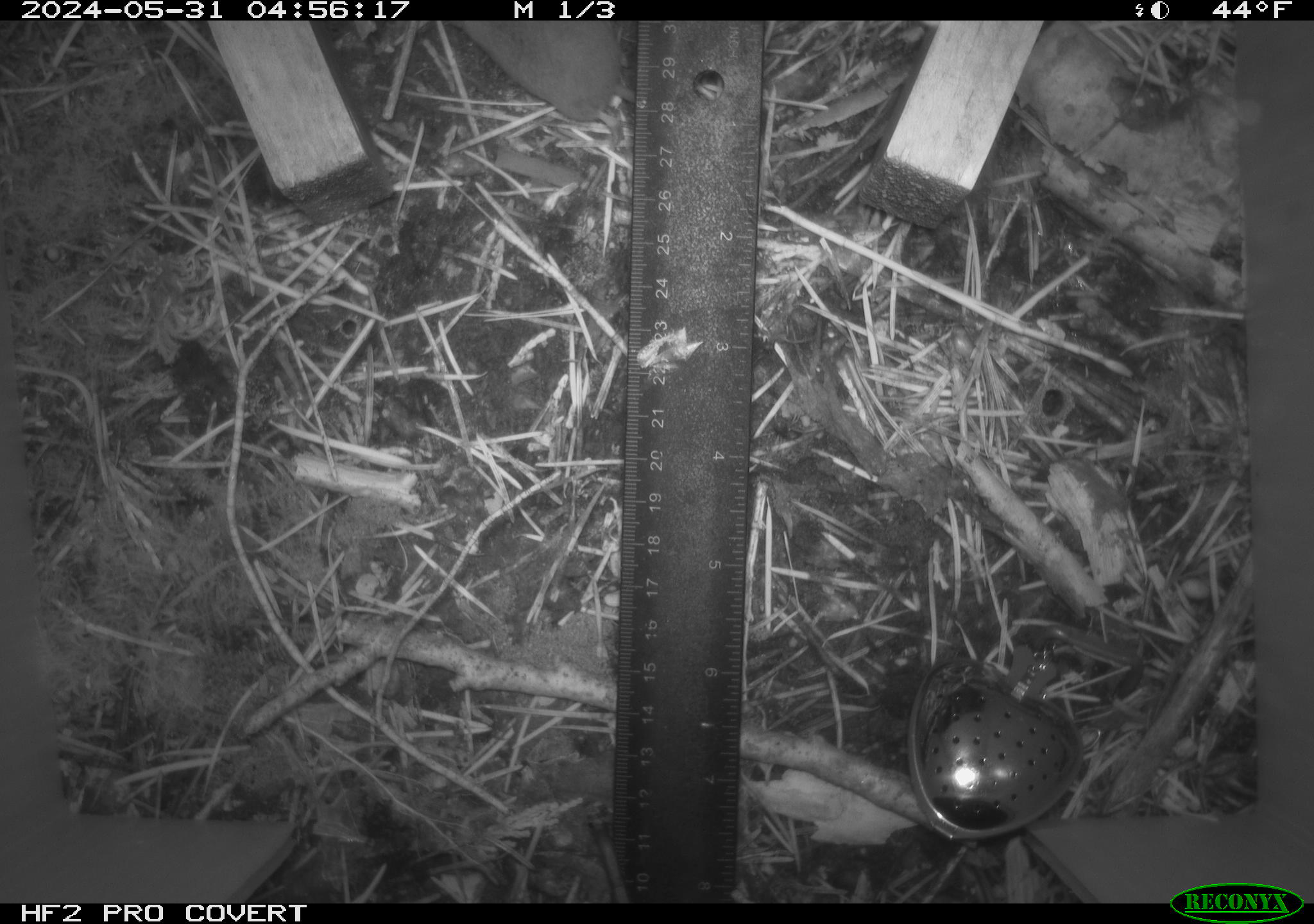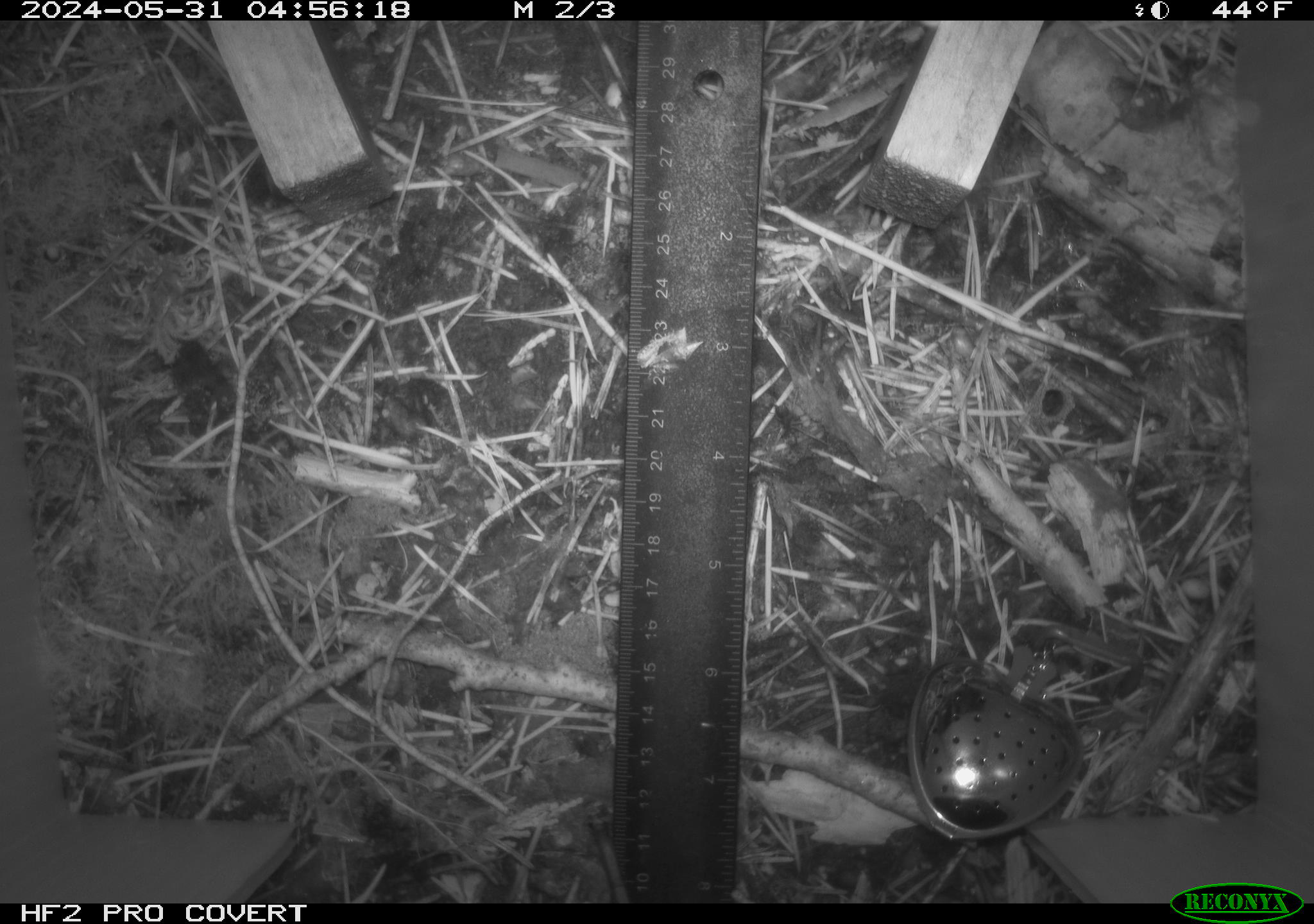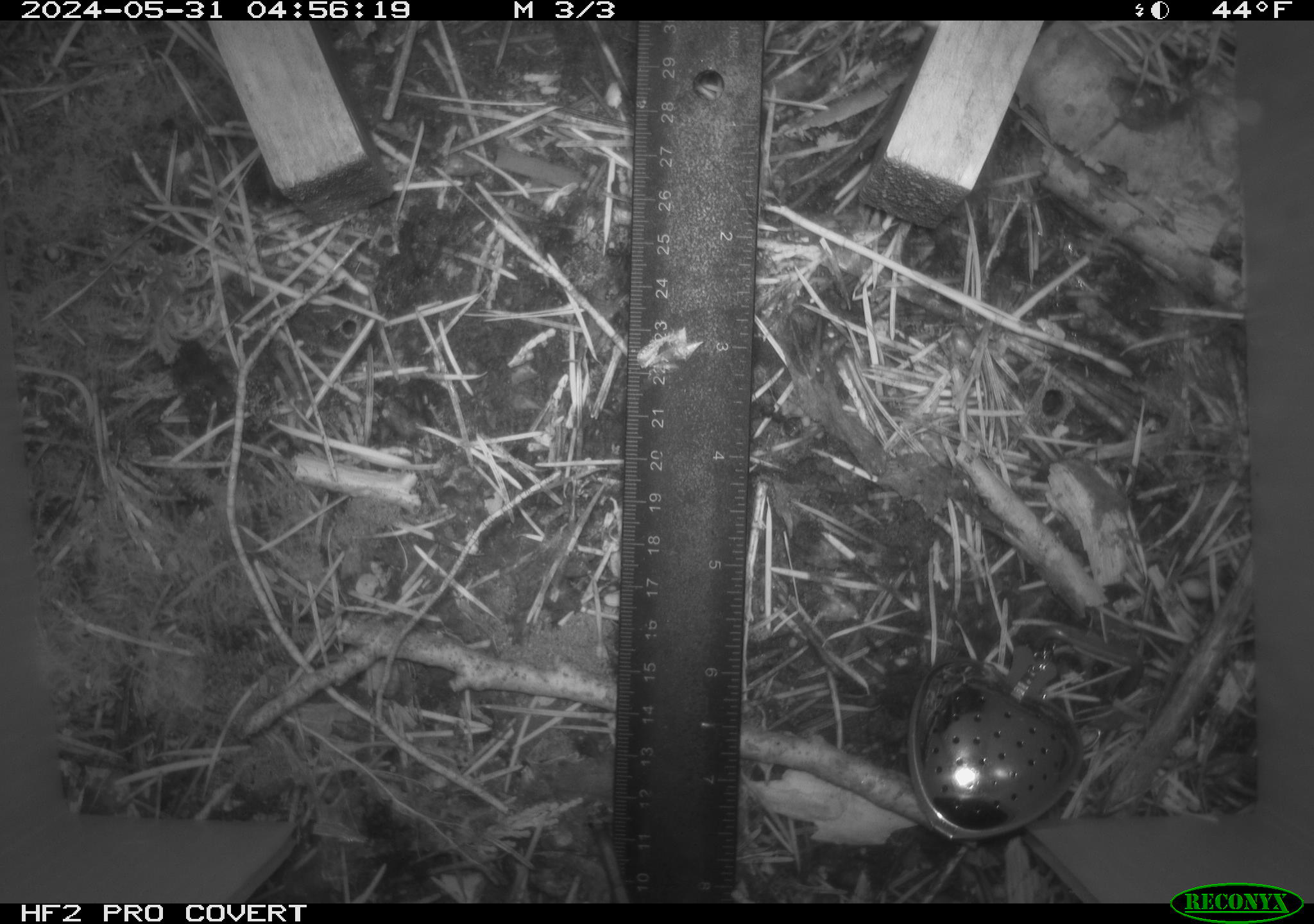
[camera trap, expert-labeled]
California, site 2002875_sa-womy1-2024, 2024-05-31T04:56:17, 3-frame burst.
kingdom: Animalia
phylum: Chordata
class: Mammalia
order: Eulipotyphla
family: Soricidae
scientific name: Soricidae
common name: shrews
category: soricidae family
Soricidae family (shrews) (Soricidae).